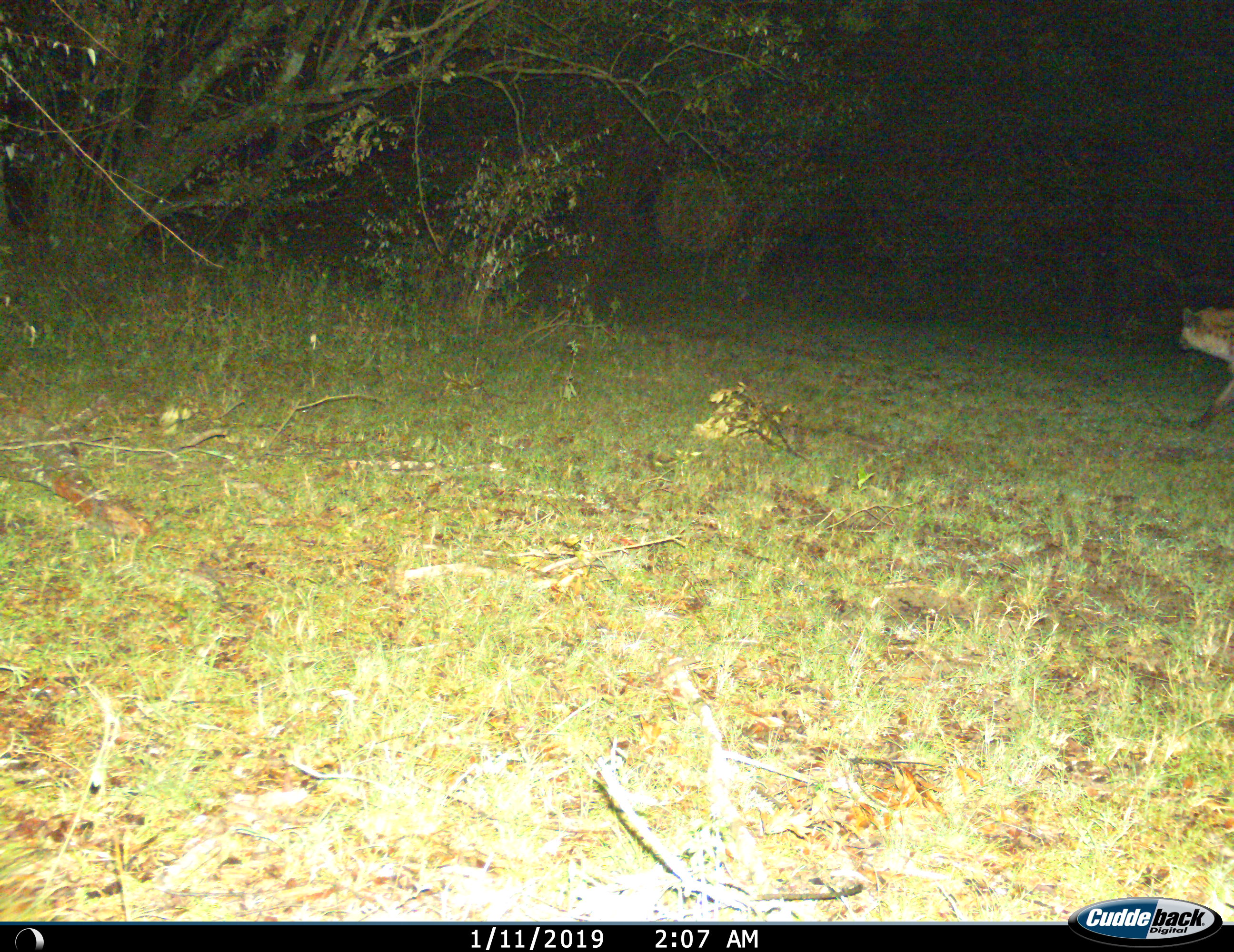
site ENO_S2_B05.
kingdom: Animalia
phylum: Chordata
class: Mammalia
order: Carnivora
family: Hyaenidae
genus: Crocuta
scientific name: Crocuta crocuta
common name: spotted hyena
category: hyenaspotted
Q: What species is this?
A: Hyenaspotted (spotted hyena) (Crocuta crocuta).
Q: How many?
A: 1.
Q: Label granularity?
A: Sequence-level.